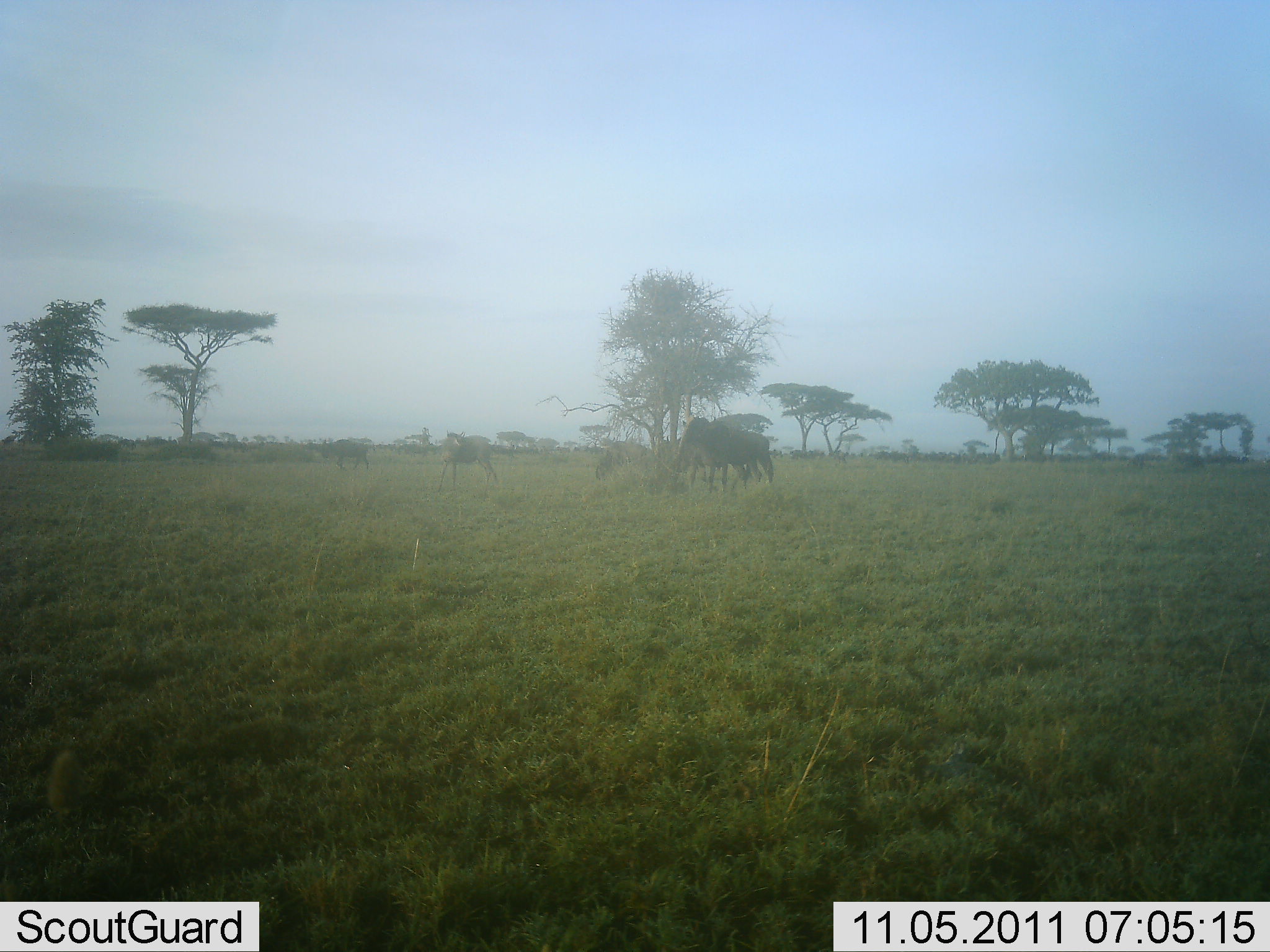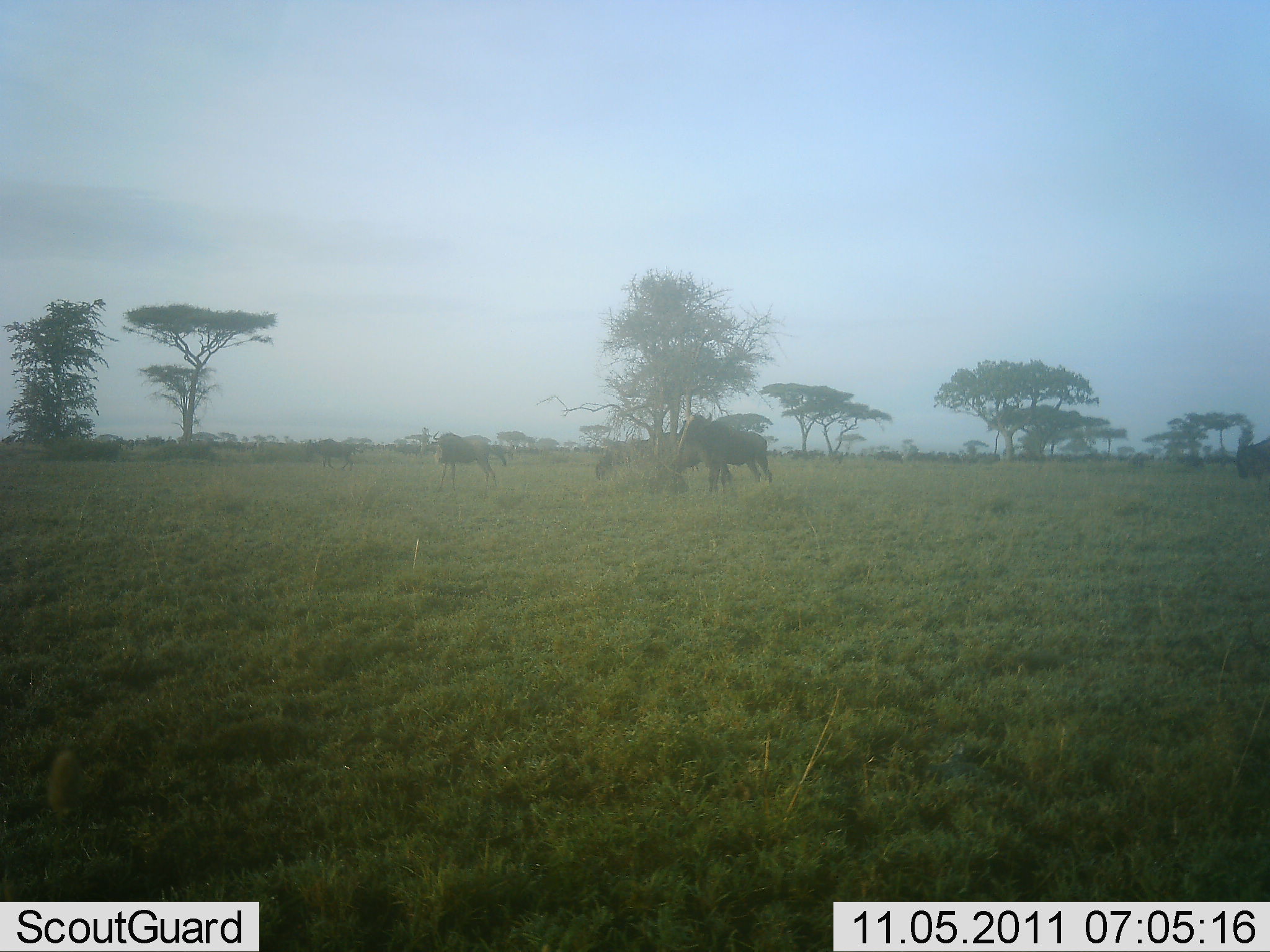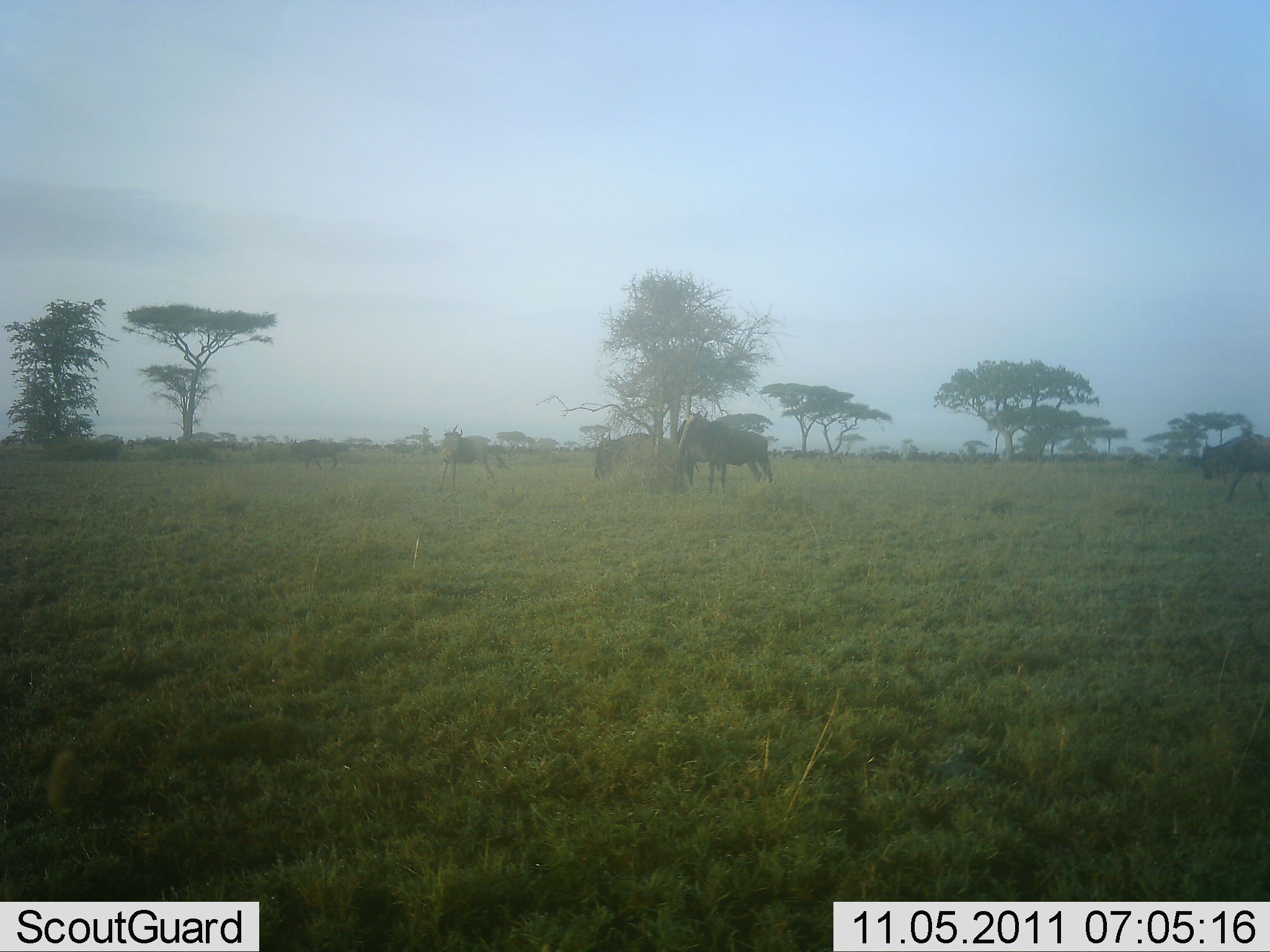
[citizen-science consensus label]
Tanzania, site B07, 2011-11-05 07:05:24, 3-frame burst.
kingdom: Animalia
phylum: Chordata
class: Mammalia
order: Artiodactyla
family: Bovidae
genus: Connochaetes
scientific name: Connochaetes taurinus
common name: blue wildebeest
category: wildebeest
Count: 7.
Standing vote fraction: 67%.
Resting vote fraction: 0%.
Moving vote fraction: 83%.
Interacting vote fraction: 8%.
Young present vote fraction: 0%.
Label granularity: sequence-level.